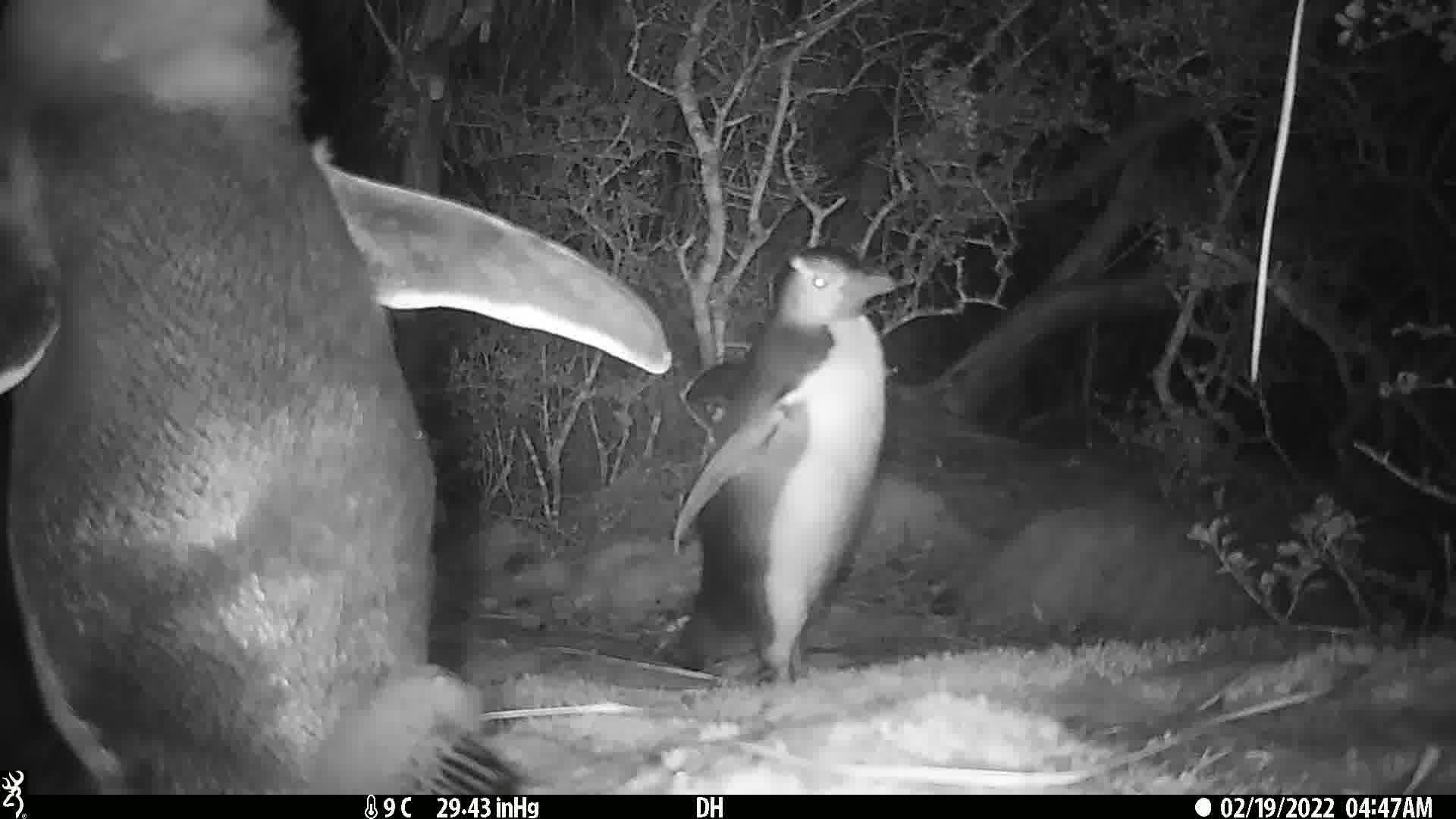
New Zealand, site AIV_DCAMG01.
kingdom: Animalia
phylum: Chordata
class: Aves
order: Sphenisciformes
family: Spheniscidae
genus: Megadyptes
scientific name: Megadyptes antipodes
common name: yellow-eyed penguin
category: yellow eyed penguin